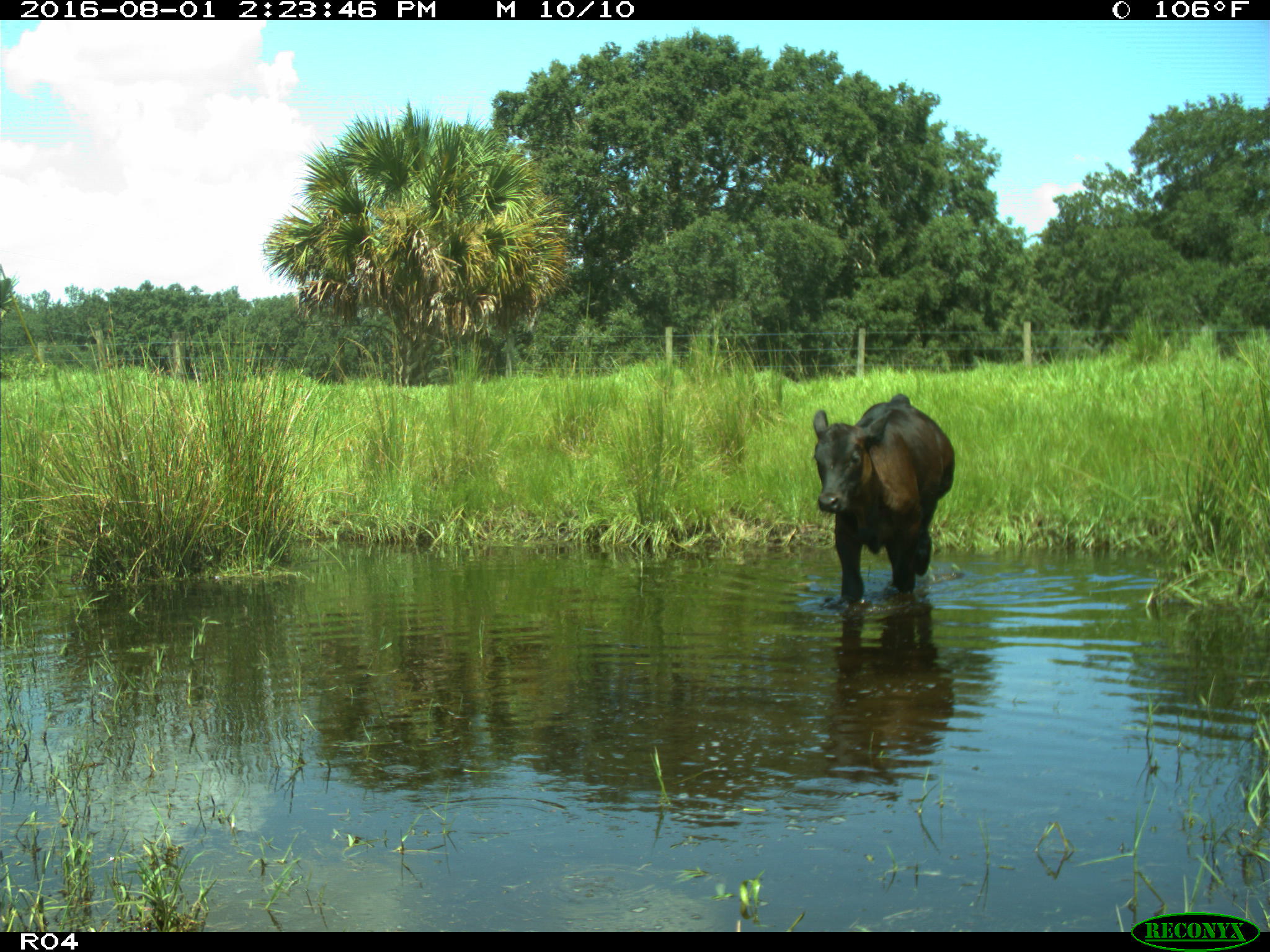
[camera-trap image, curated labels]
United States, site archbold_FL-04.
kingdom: Animalia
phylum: Chordata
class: Mammalia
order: Artiodactyla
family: Bovidae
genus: Bos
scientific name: Bos taurus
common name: domestic cow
Bos taurus (domestic cow).